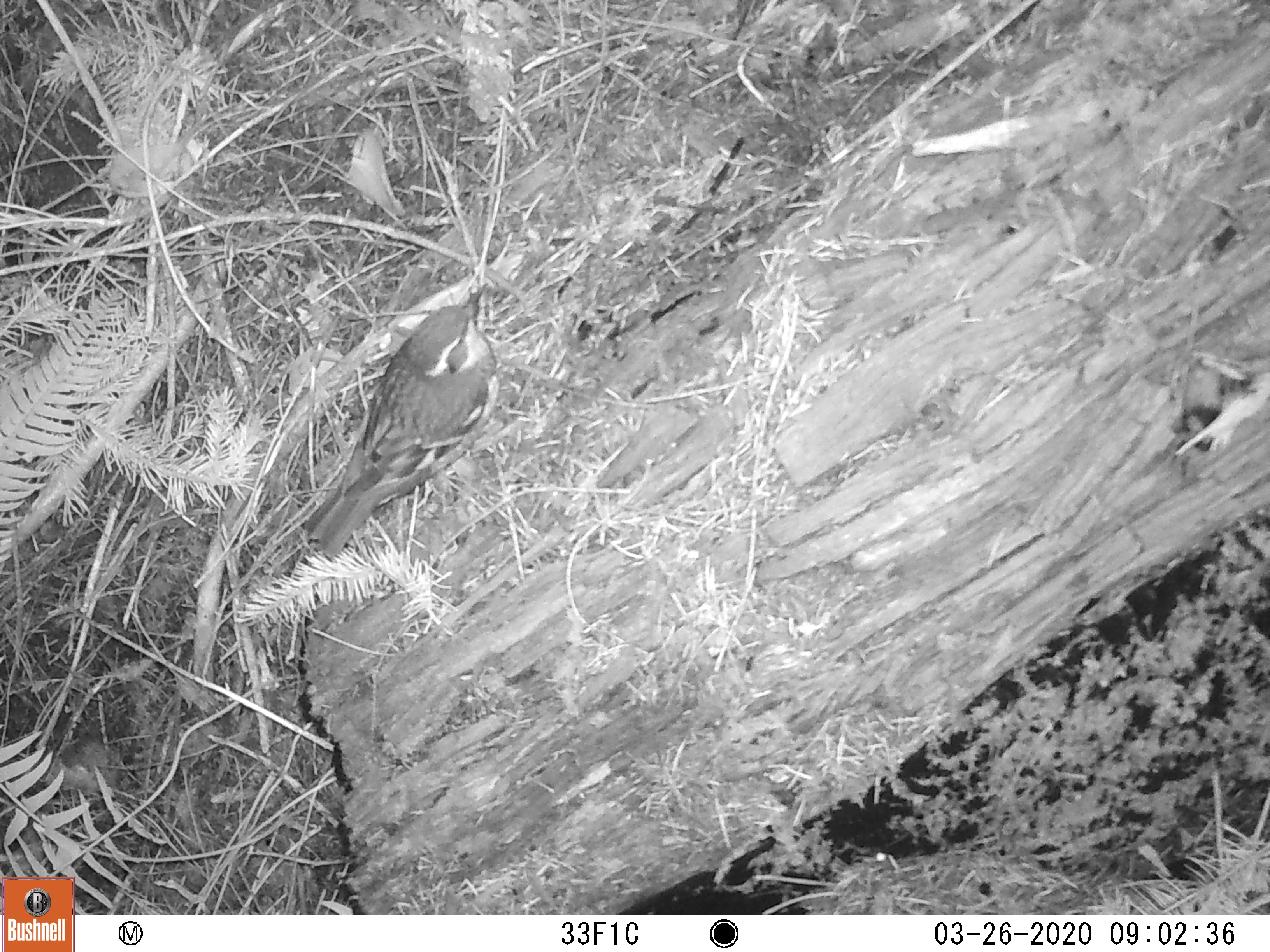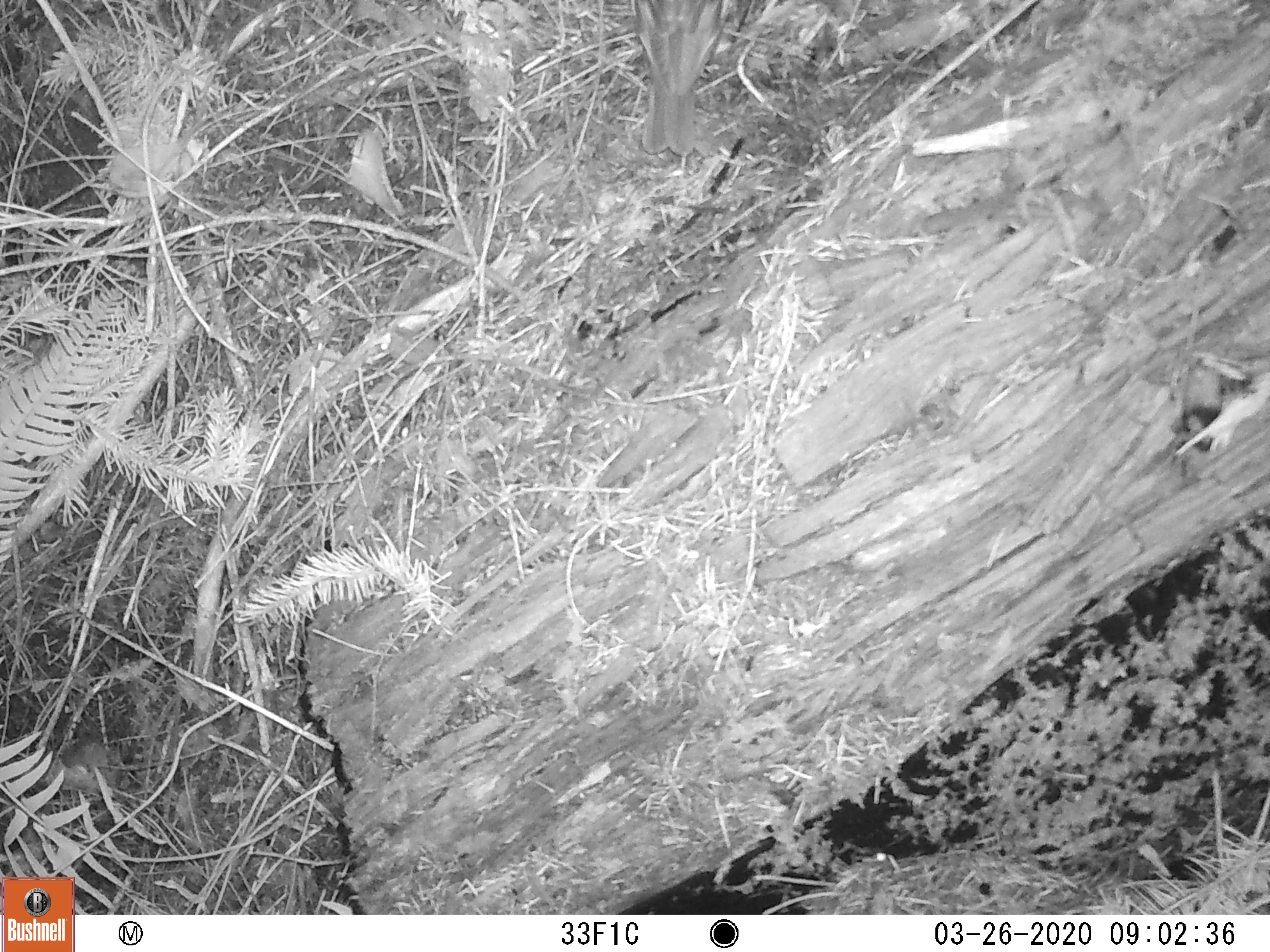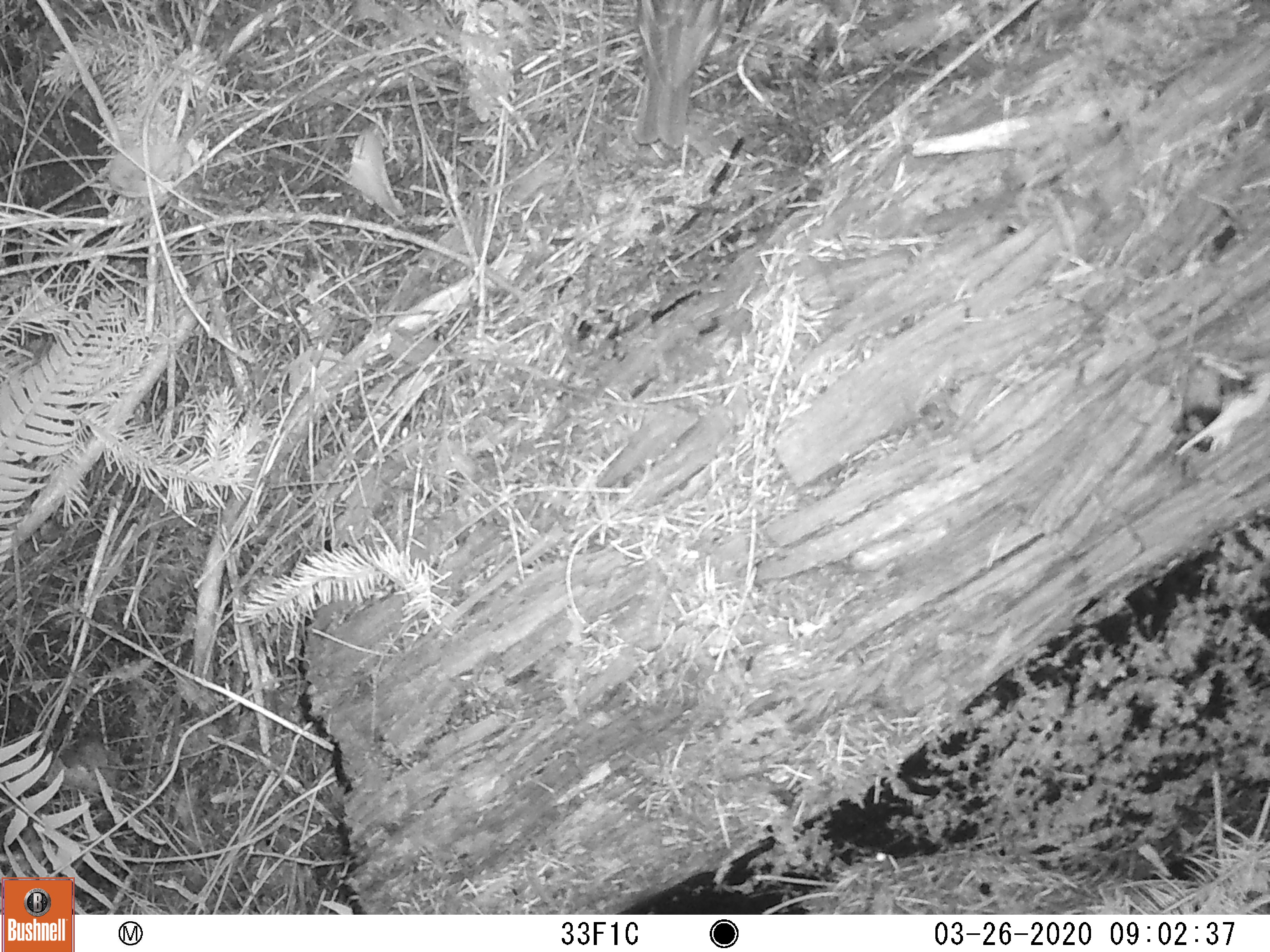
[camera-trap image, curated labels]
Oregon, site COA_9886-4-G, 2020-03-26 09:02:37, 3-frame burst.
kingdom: Animalia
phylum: Chordata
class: Aves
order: Passeriformes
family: Turdidae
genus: Ixoreus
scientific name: Ixoreus naevius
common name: varied thrush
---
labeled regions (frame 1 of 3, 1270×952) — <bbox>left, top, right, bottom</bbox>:
varied thrush: <bbox>305, 277, 501, 556</bbox>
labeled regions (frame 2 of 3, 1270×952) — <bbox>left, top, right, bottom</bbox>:
varied thrush: <bbox>627, 0, 725, 159</bbox>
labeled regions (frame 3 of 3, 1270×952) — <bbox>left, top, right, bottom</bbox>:
varied thrush: <bbox>624, 0, 725, 148</bbox>